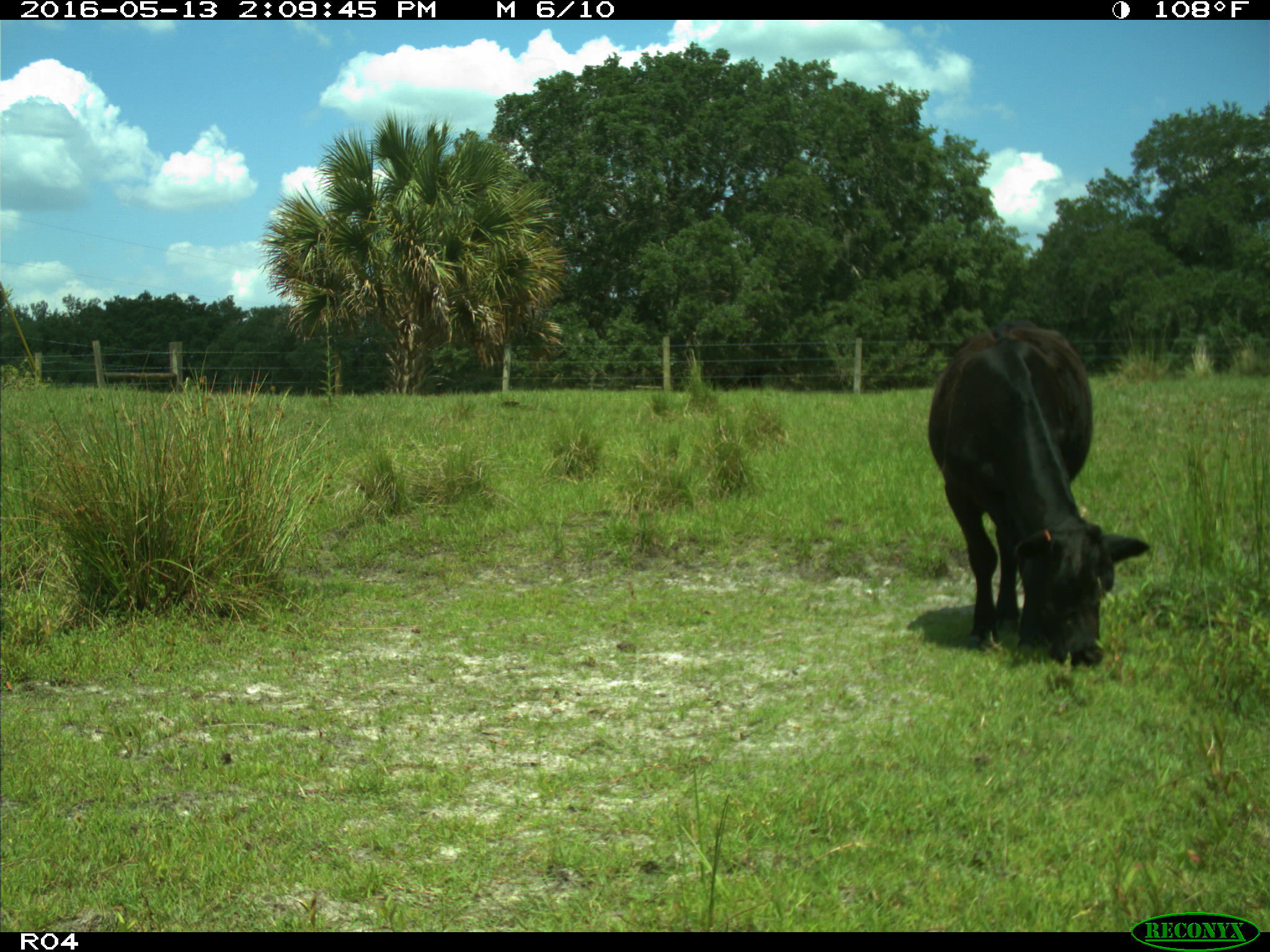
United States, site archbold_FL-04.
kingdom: Animalia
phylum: Chordata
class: Mammalia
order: Artiodactyla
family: Bovidae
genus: Bos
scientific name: Bos taurus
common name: domestic cow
Bos taurus (domestic cow).